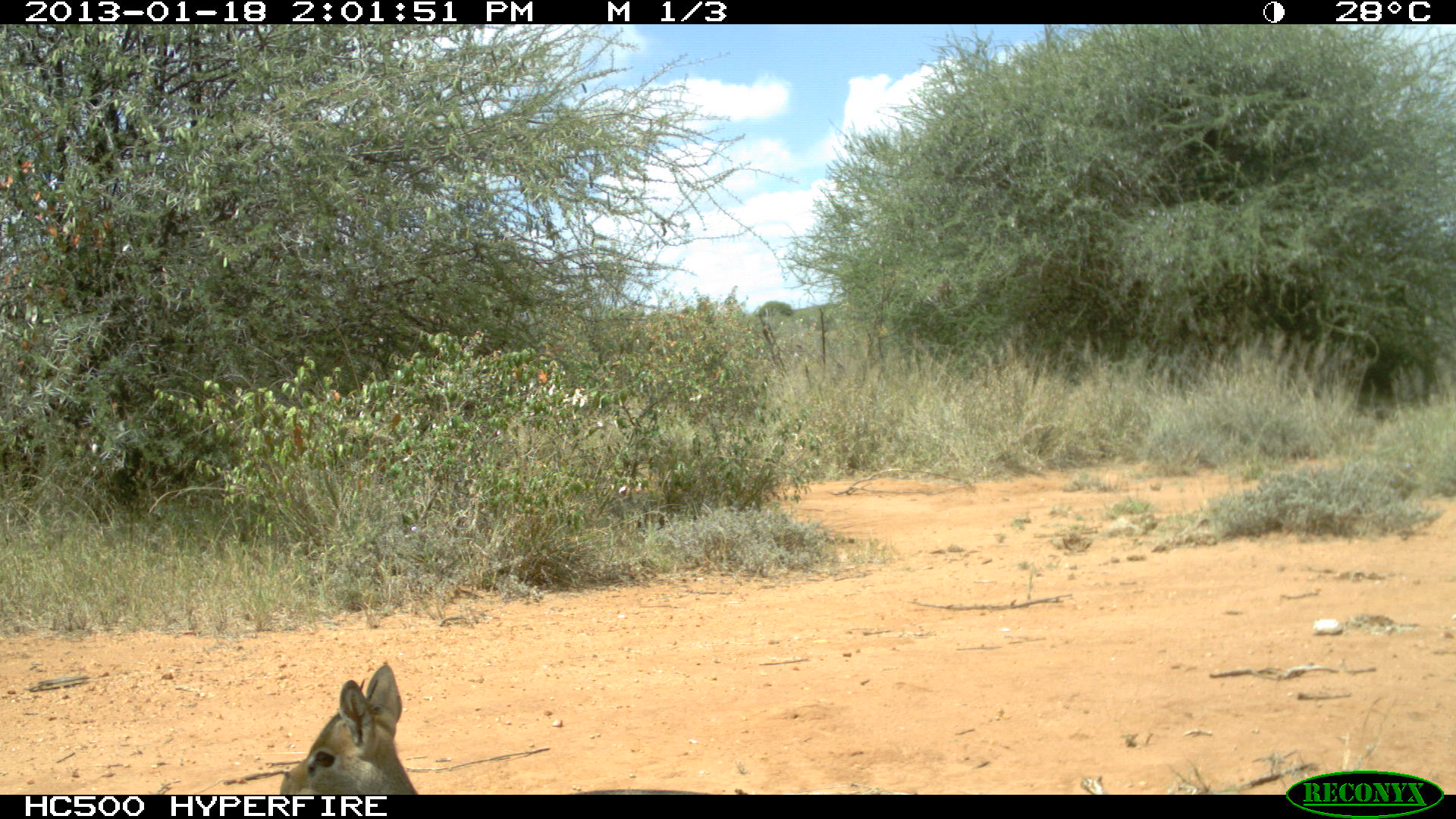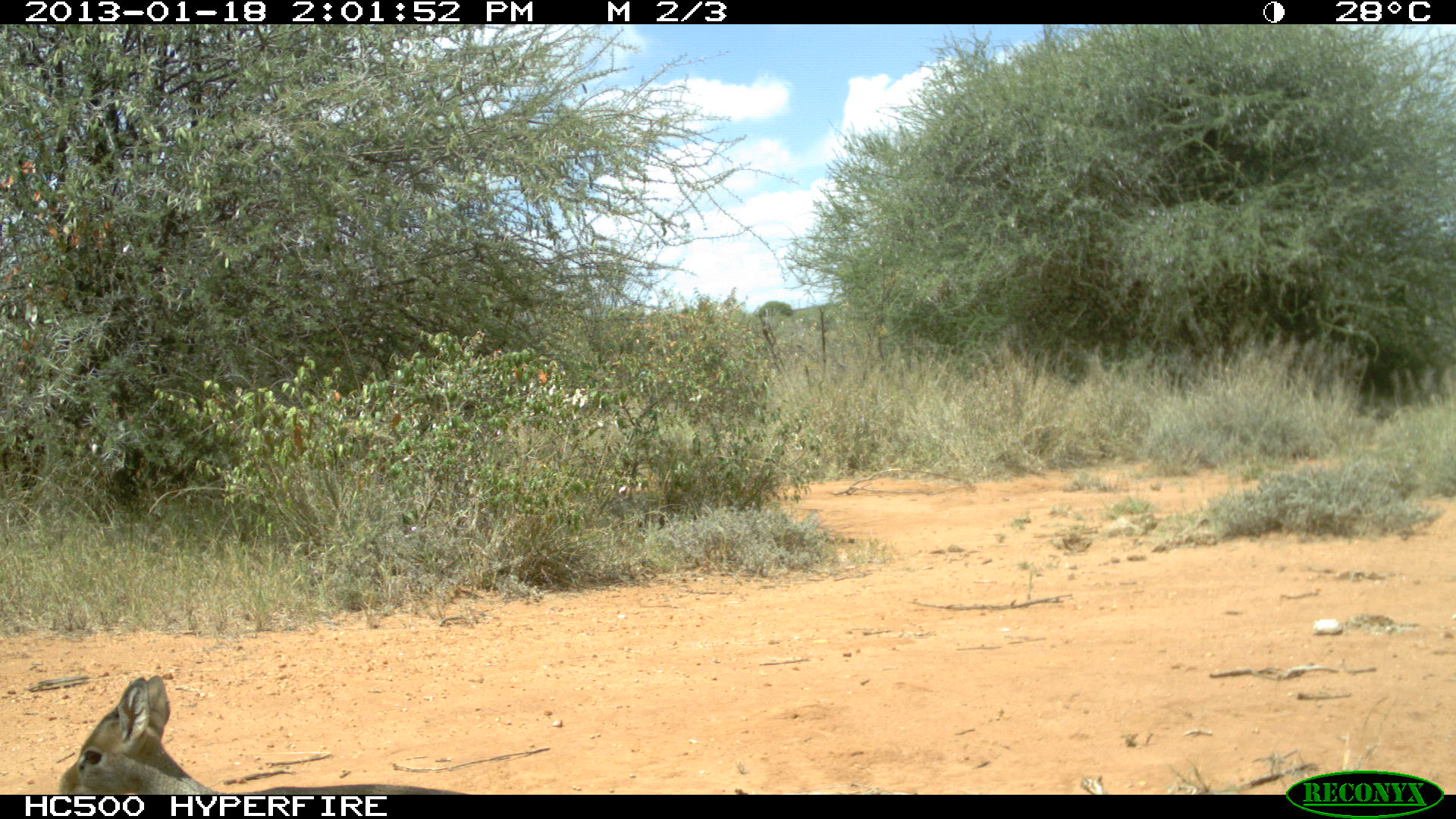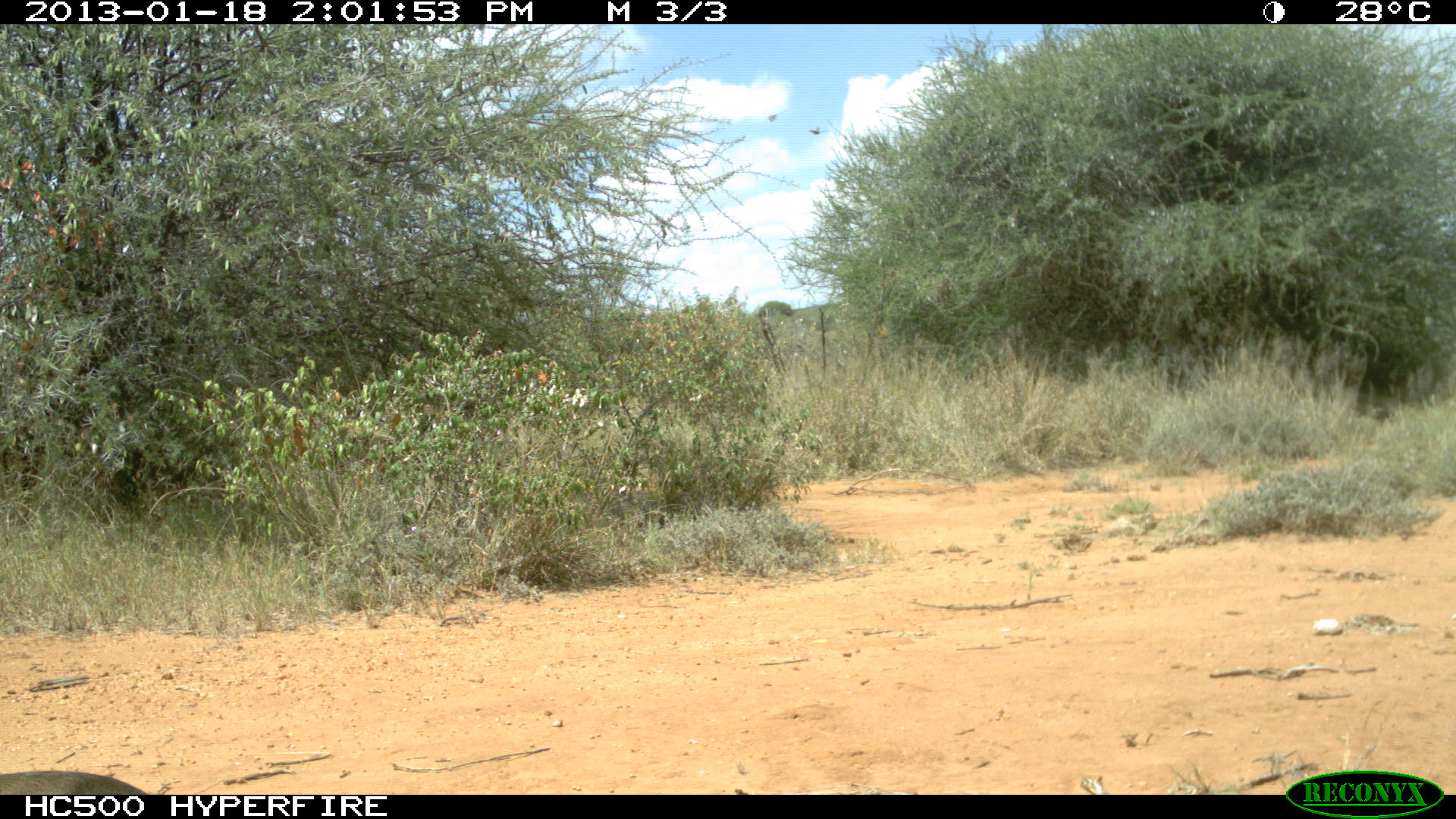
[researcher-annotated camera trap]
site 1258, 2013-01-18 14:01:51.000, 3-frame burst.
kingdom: Animalia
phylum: Chordata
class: Mammalia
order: Artiodactyla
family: Bovidae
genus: Madoqua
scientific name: Madoqua guentheri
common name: günther's dik-dik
Madoqua guentheri (günther's dik-dik), count 1.